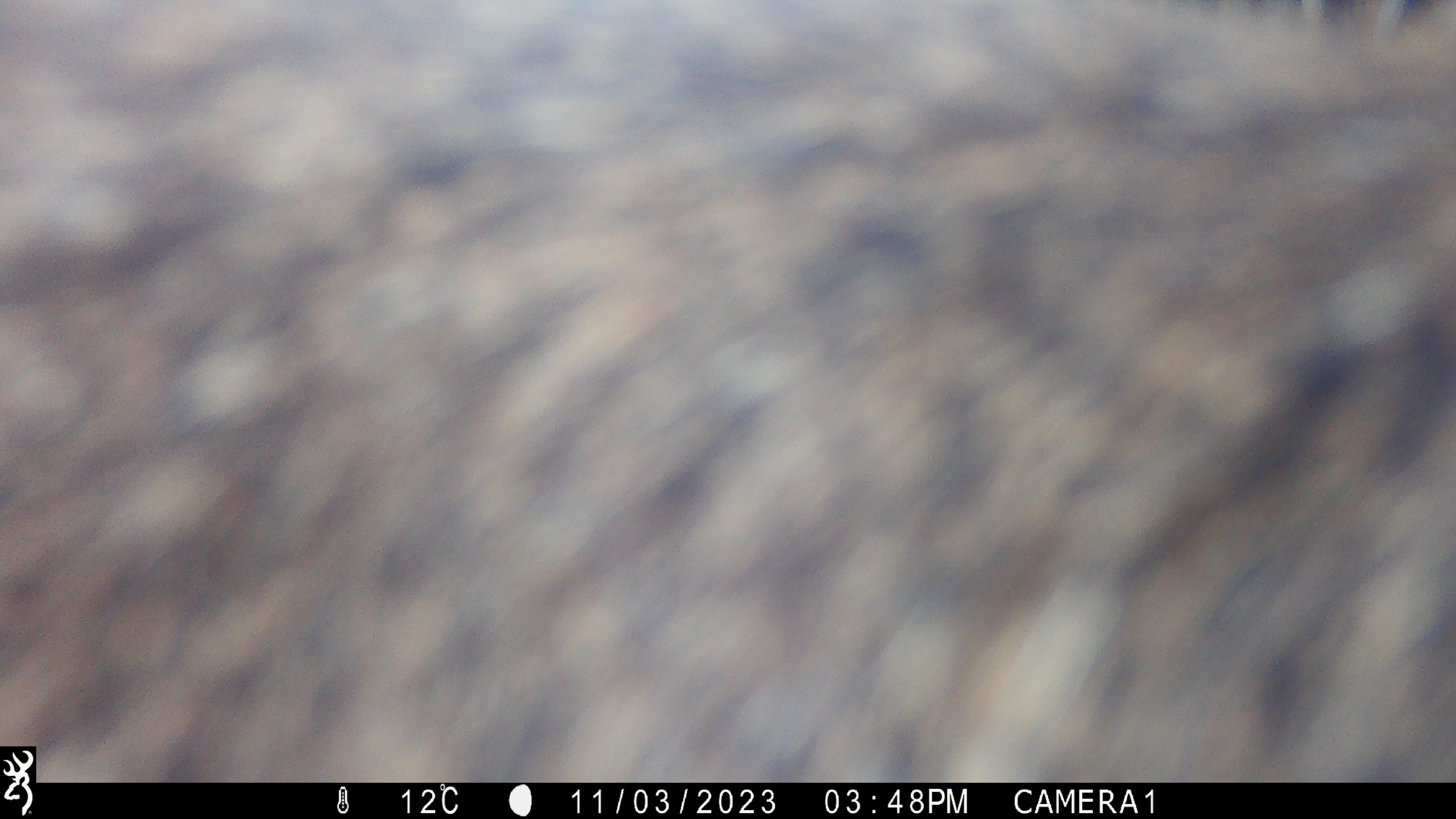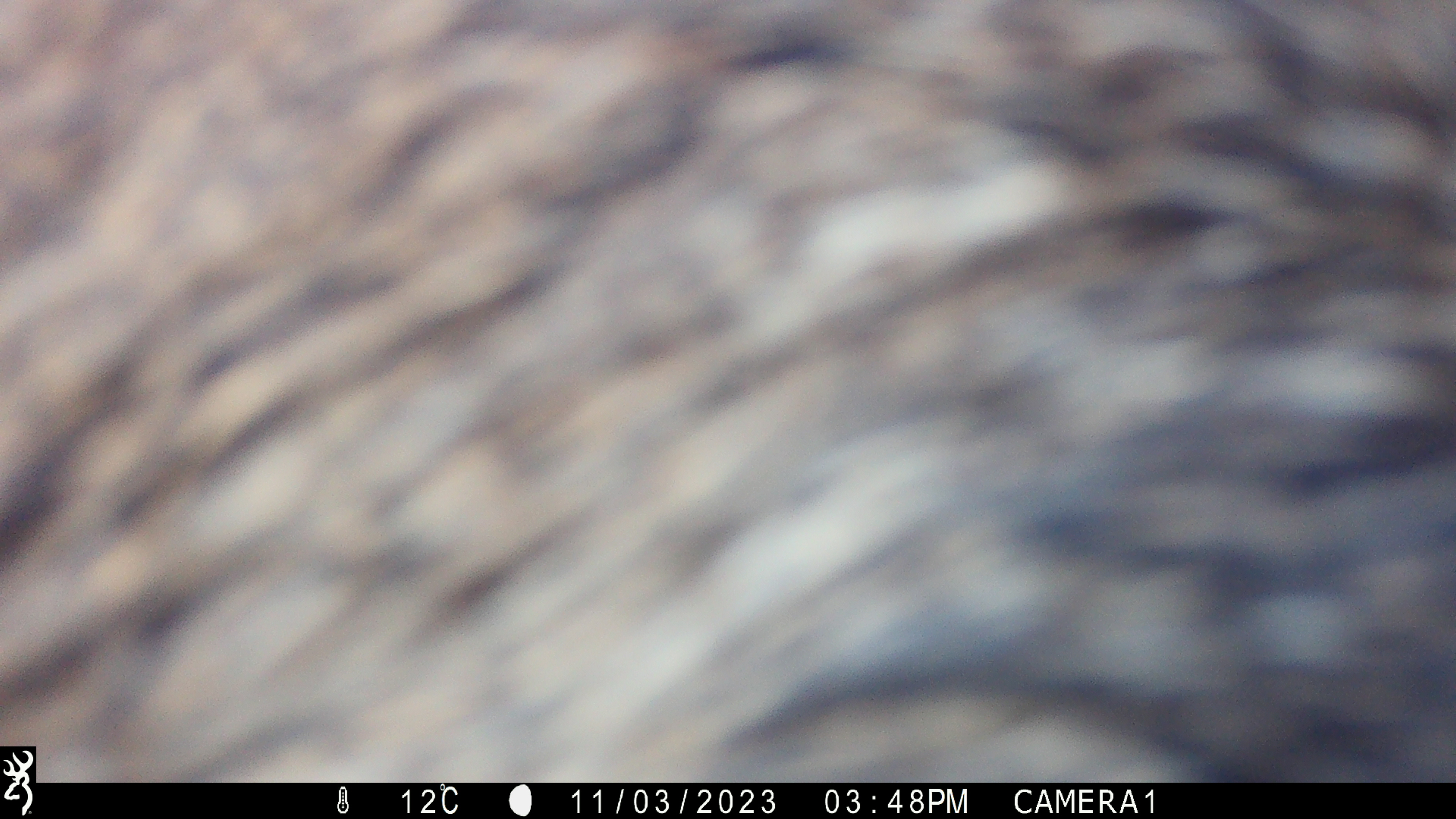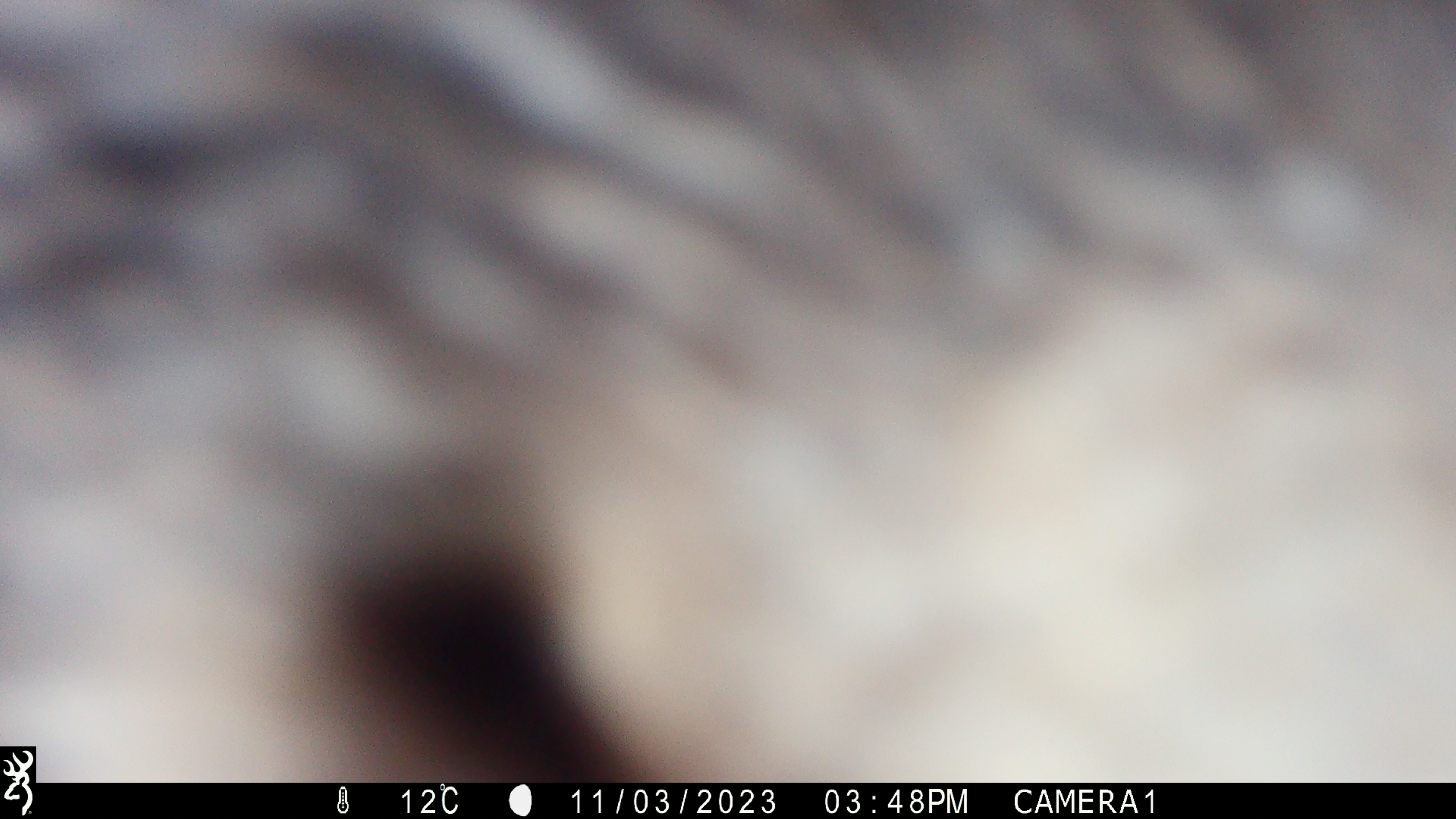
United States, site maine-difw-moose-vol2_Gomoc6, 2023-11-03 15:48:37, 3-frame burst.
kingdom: Animalia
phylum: Chordata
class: Mammalia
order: Artiodactyla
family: Cervidae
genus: Alces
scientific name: Alces alces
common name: moose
Moose (Alces alces).